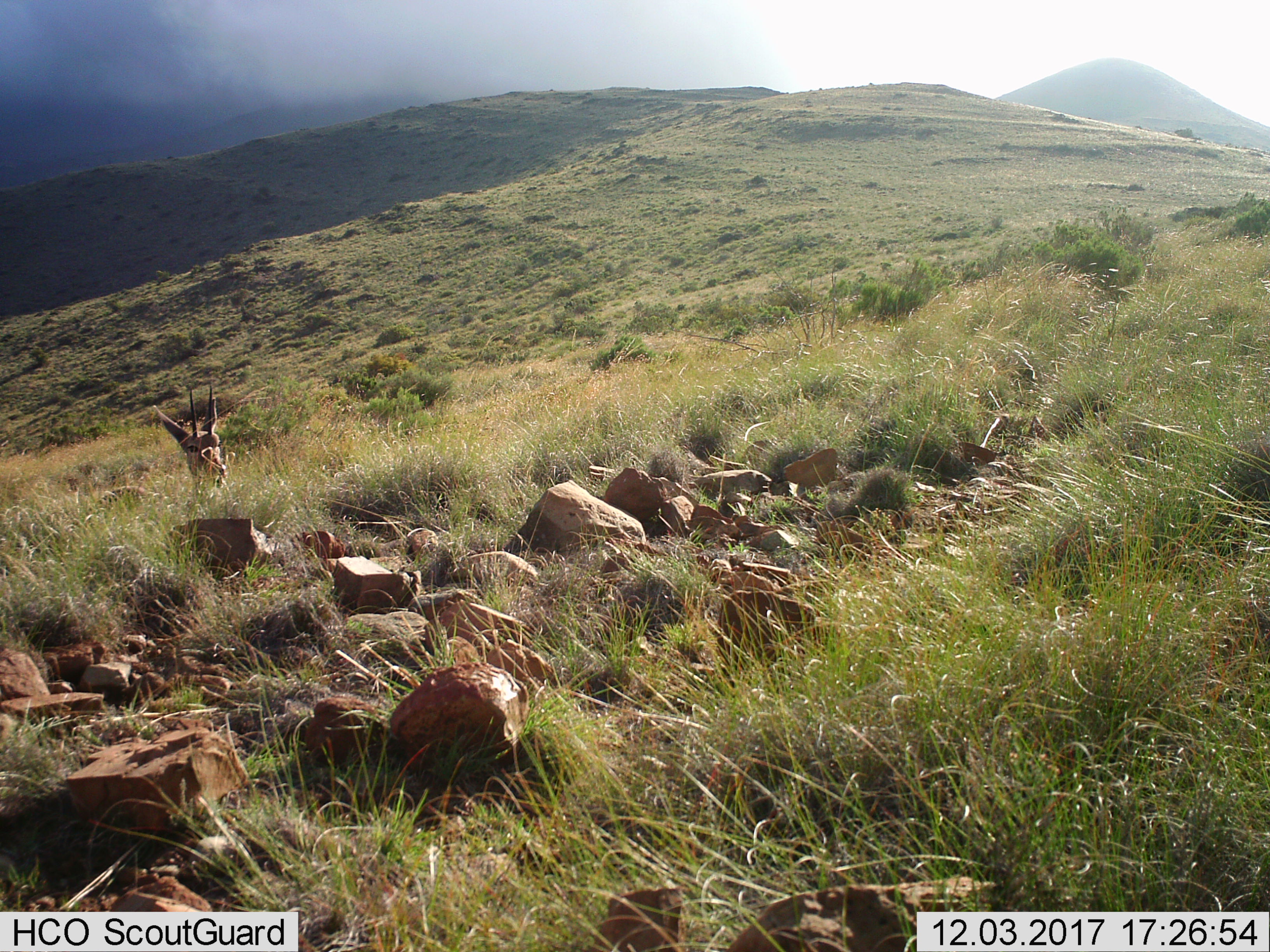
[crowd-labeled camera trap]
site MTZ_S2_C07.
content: unidentified animal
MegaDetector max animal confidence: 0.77